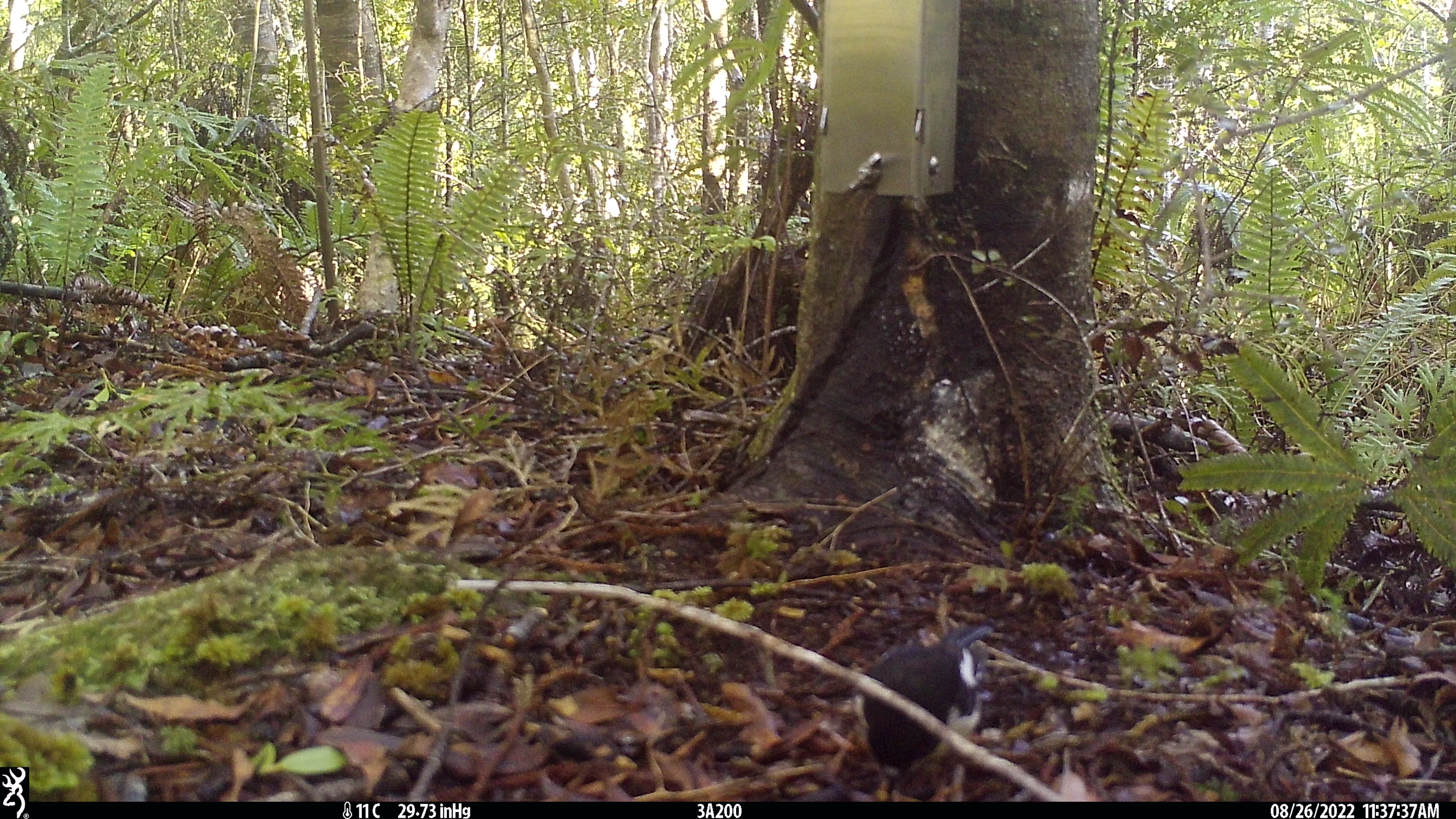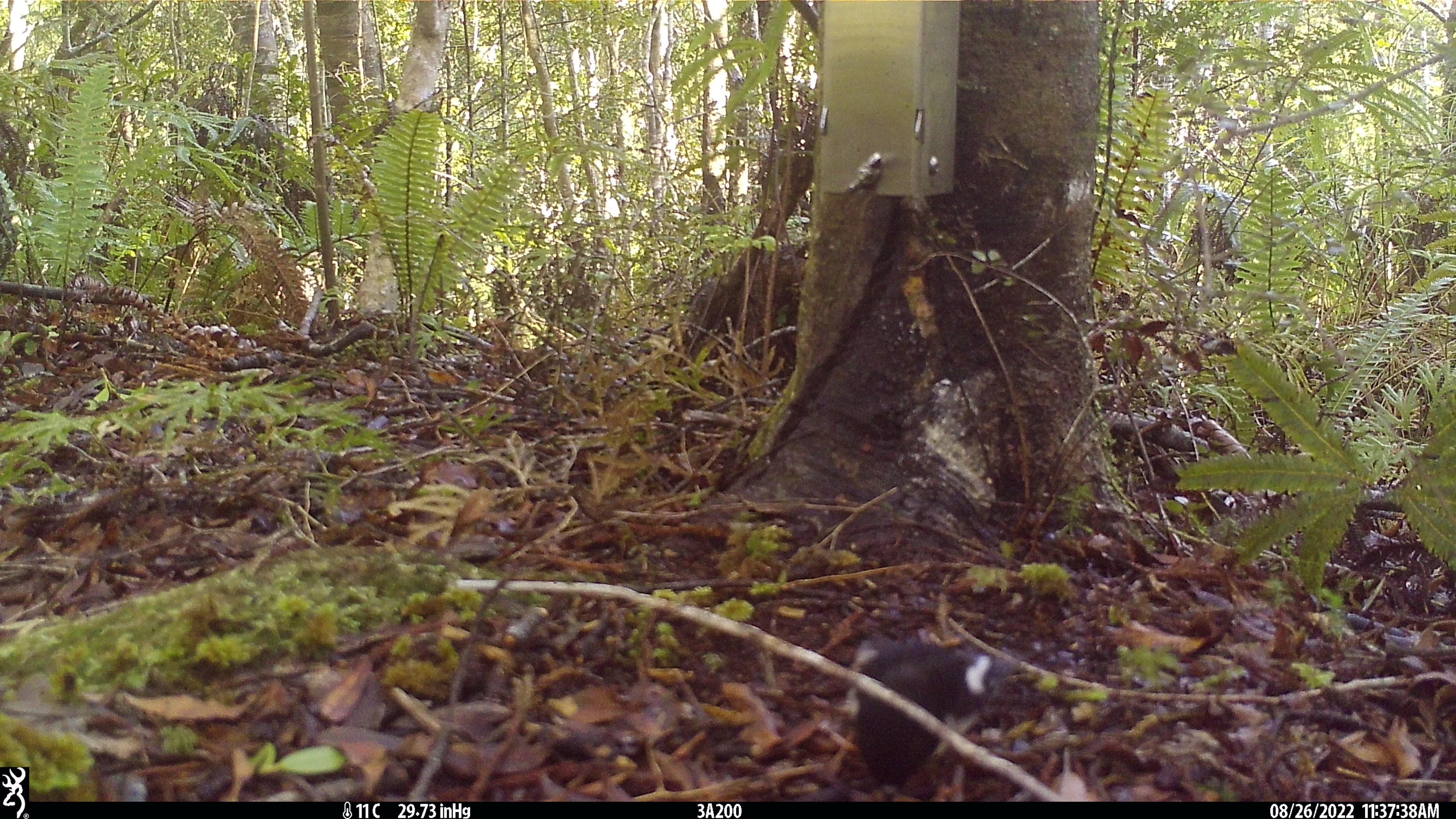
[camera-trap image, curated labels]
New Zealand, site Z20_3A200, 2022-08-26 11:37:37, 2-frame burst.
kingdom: Animalia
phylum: Chordata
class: Aves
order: Passeriformes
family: Petroicidae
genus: Petroica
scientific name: Petroica macrocephala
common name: tomtit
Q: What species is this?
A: Tomtit (Petroica macrocephala).